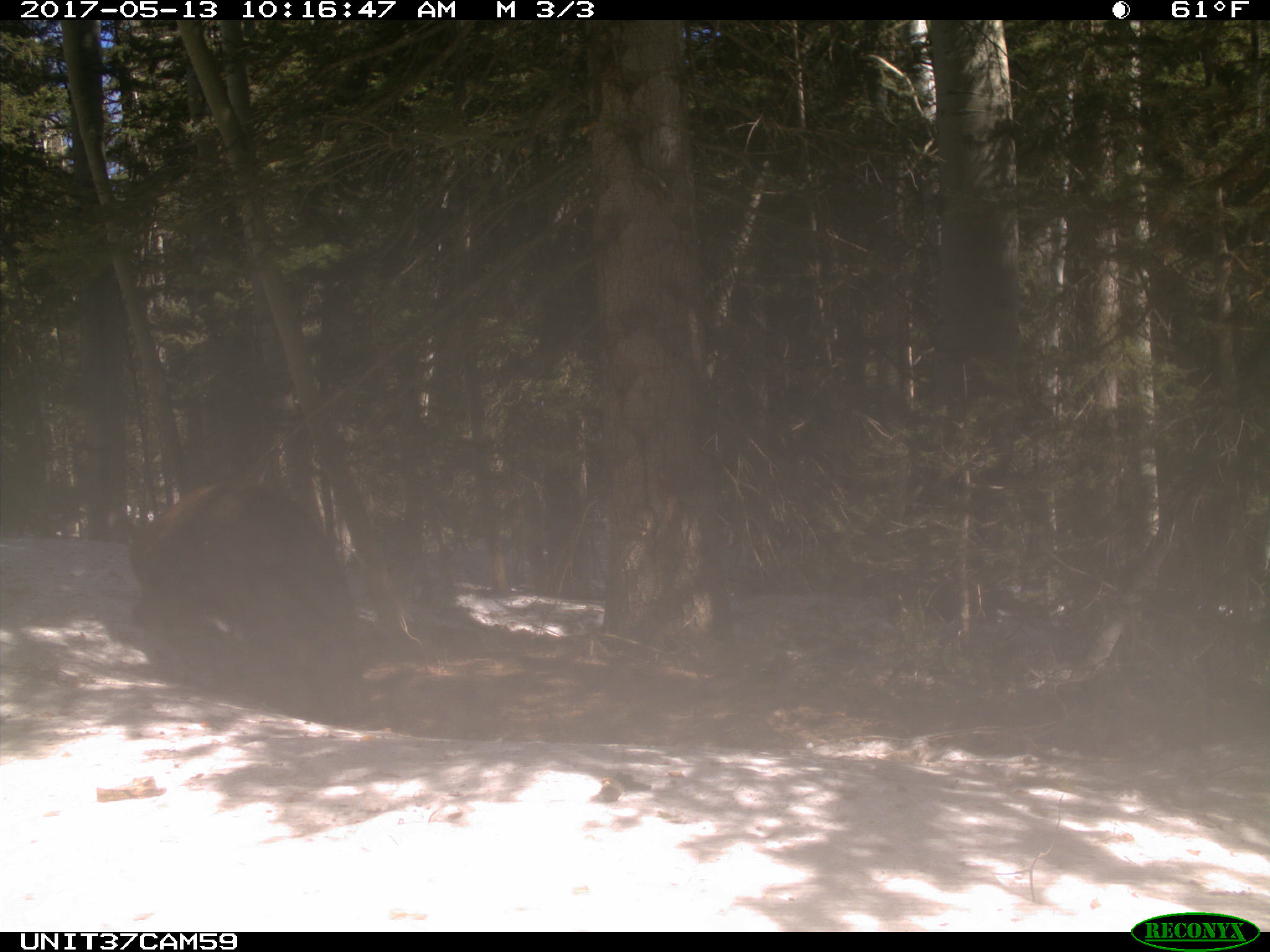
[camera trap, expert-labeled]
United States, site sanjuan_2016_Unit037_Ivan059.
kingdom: Animalia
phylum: Chordata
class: Mammalia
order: Carnivora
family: Ursidae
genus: Ursus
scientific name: Ursus americanus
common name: american black bear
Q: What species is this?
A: Ursus americanus (american black bear).